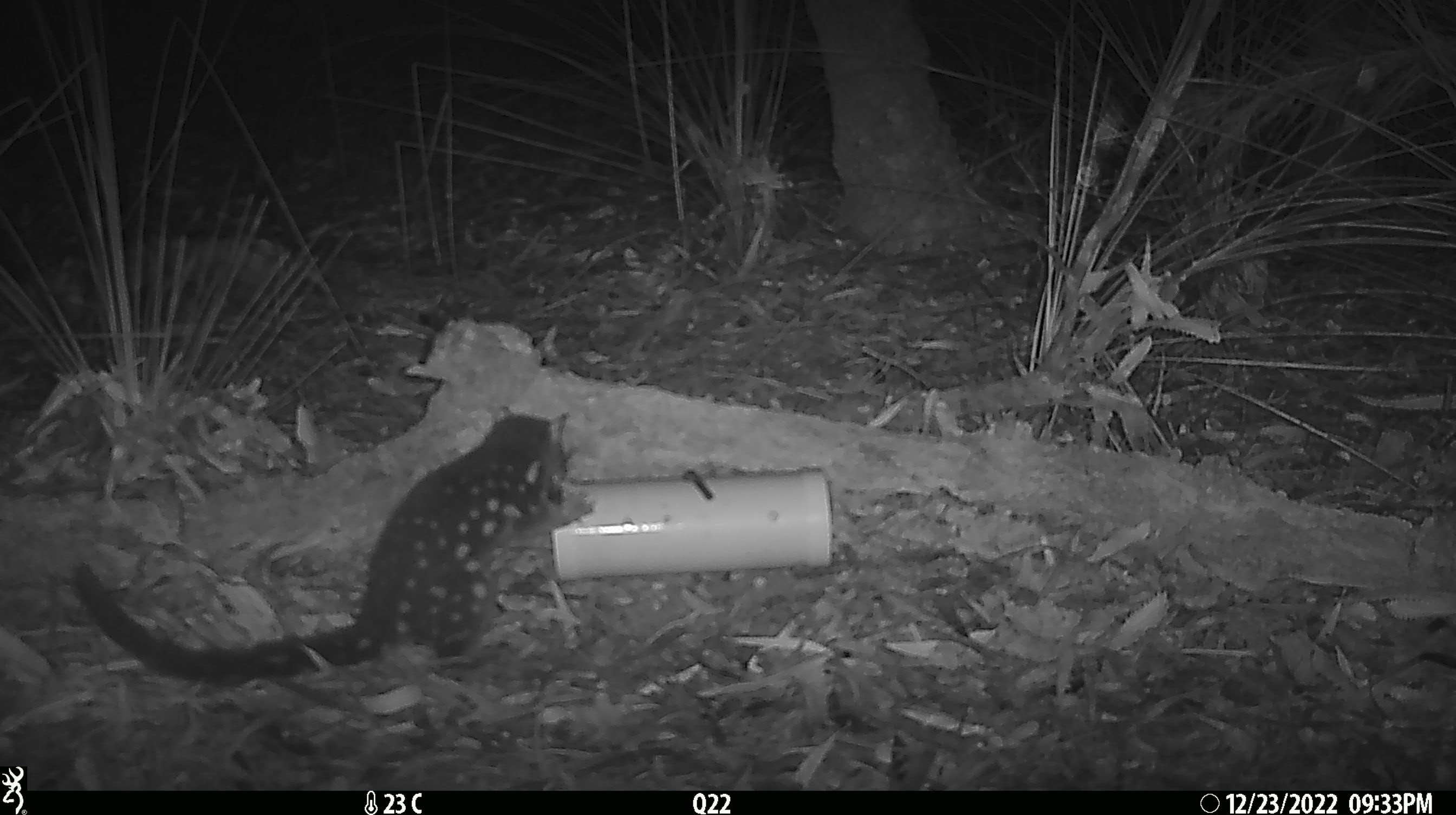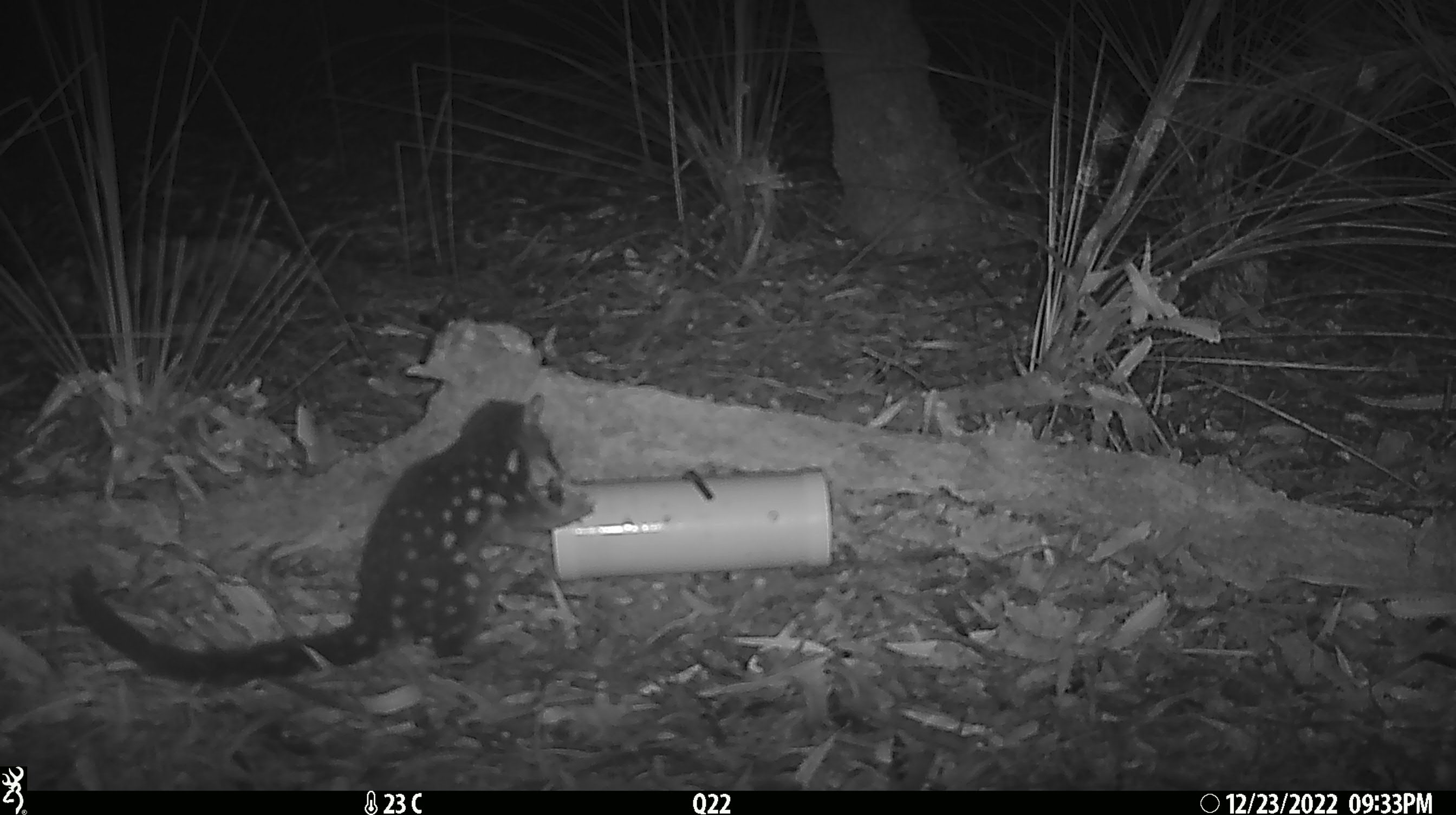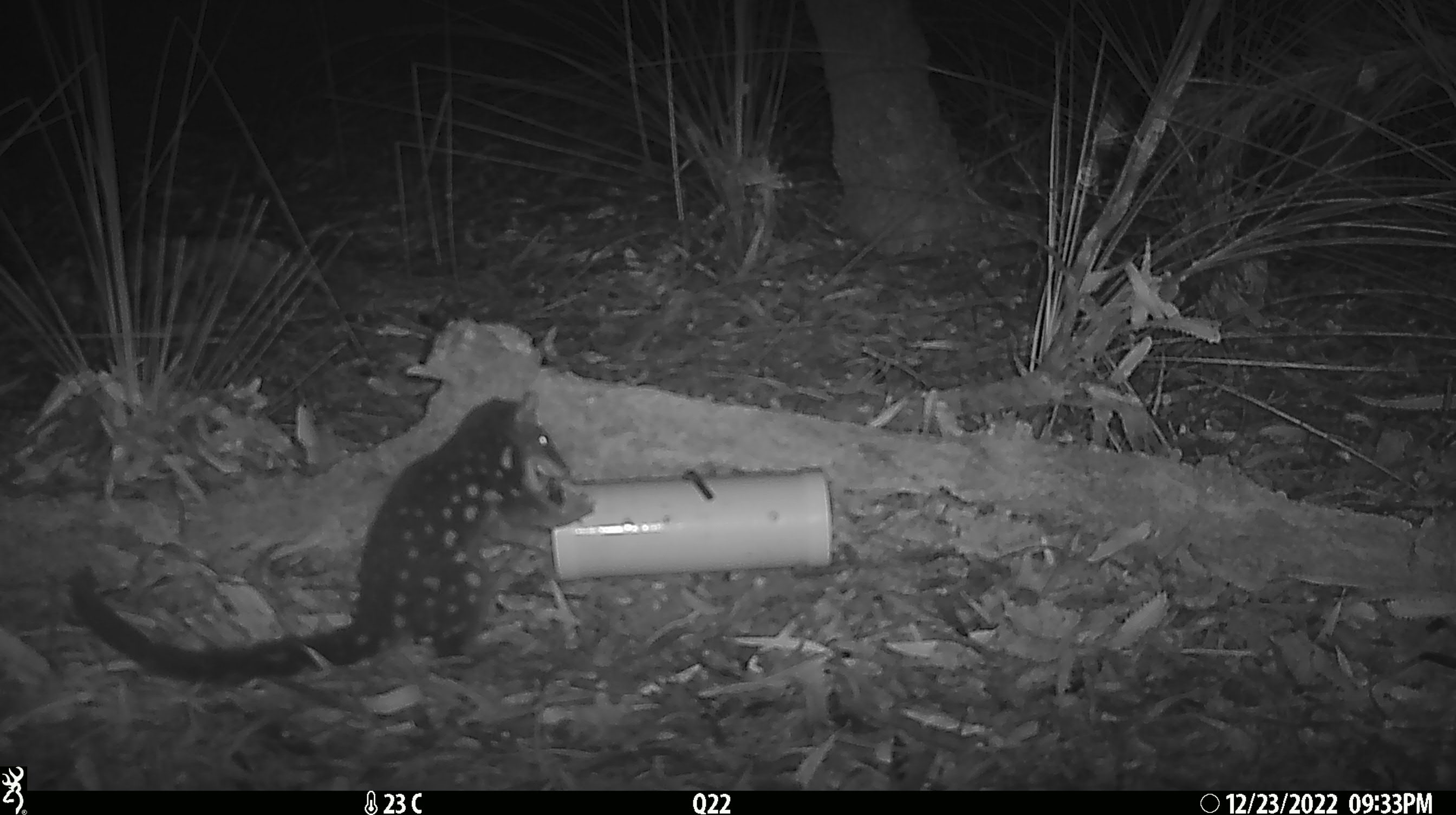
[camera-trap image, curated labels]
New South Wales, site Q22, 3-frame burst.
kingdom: Animalia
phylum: Chordata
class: Mammalia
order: Dasyuromorphia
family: Dasyuridae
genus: Dasyurus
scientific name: Dasyurus maculatus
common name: spotted-tailed quoll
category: quoll